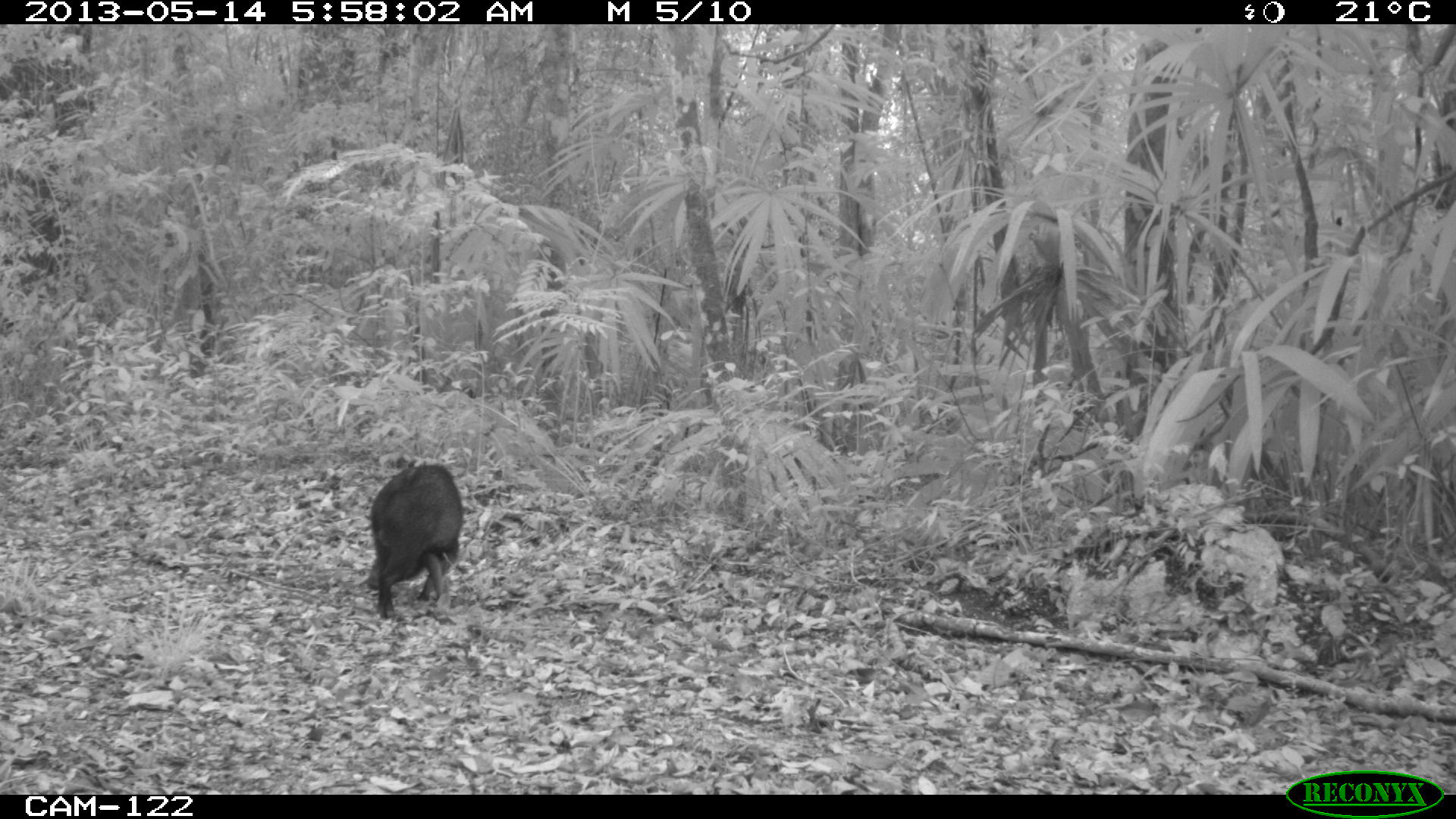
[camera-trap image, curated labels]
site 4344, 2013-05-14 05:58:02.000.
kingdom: Animalia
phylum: Chordata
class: Mammalia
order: Artiodactyla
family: Tayassuidae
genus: Pecari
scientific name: Pecari tajacu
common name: collared peccary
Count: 1.